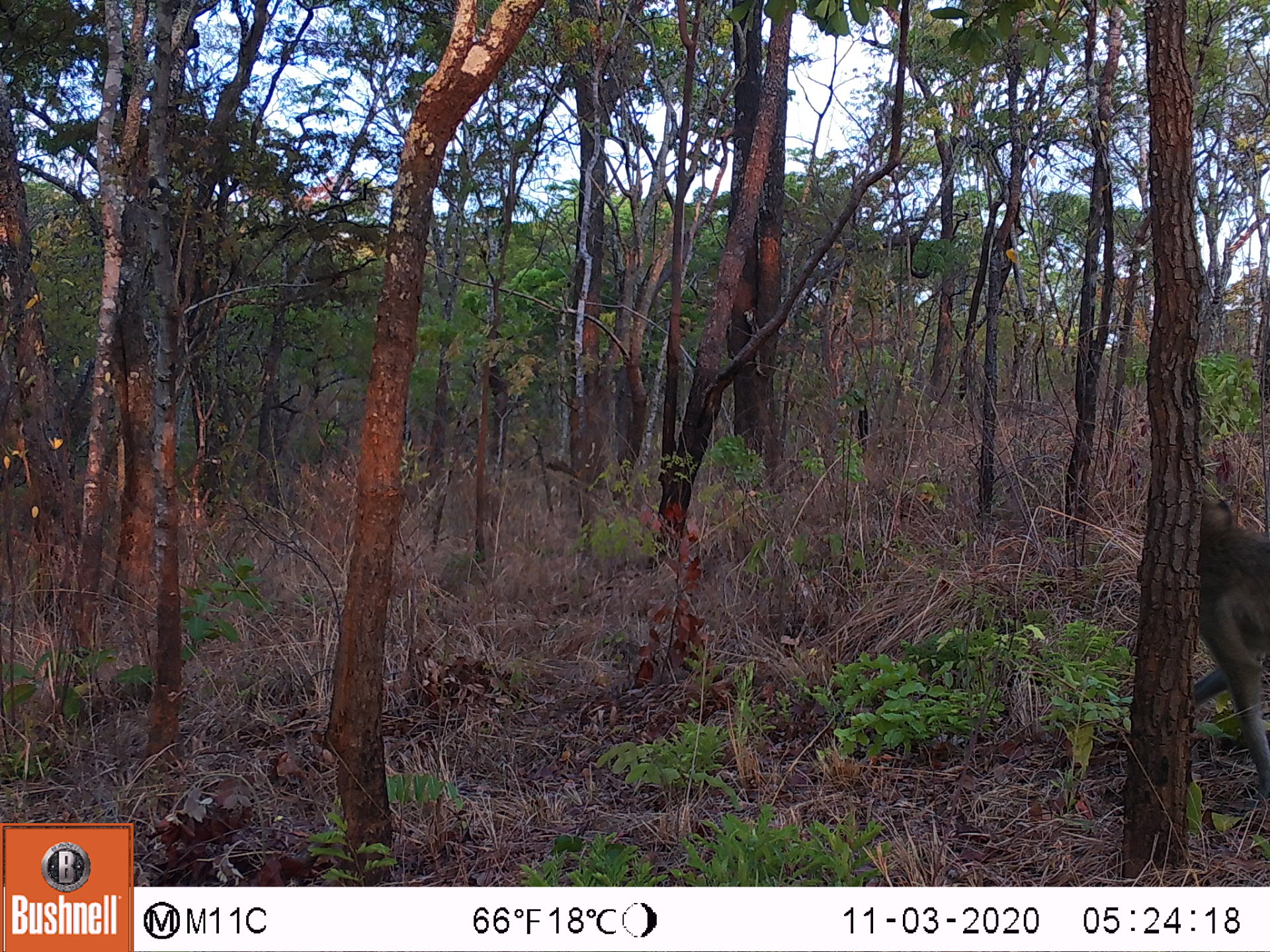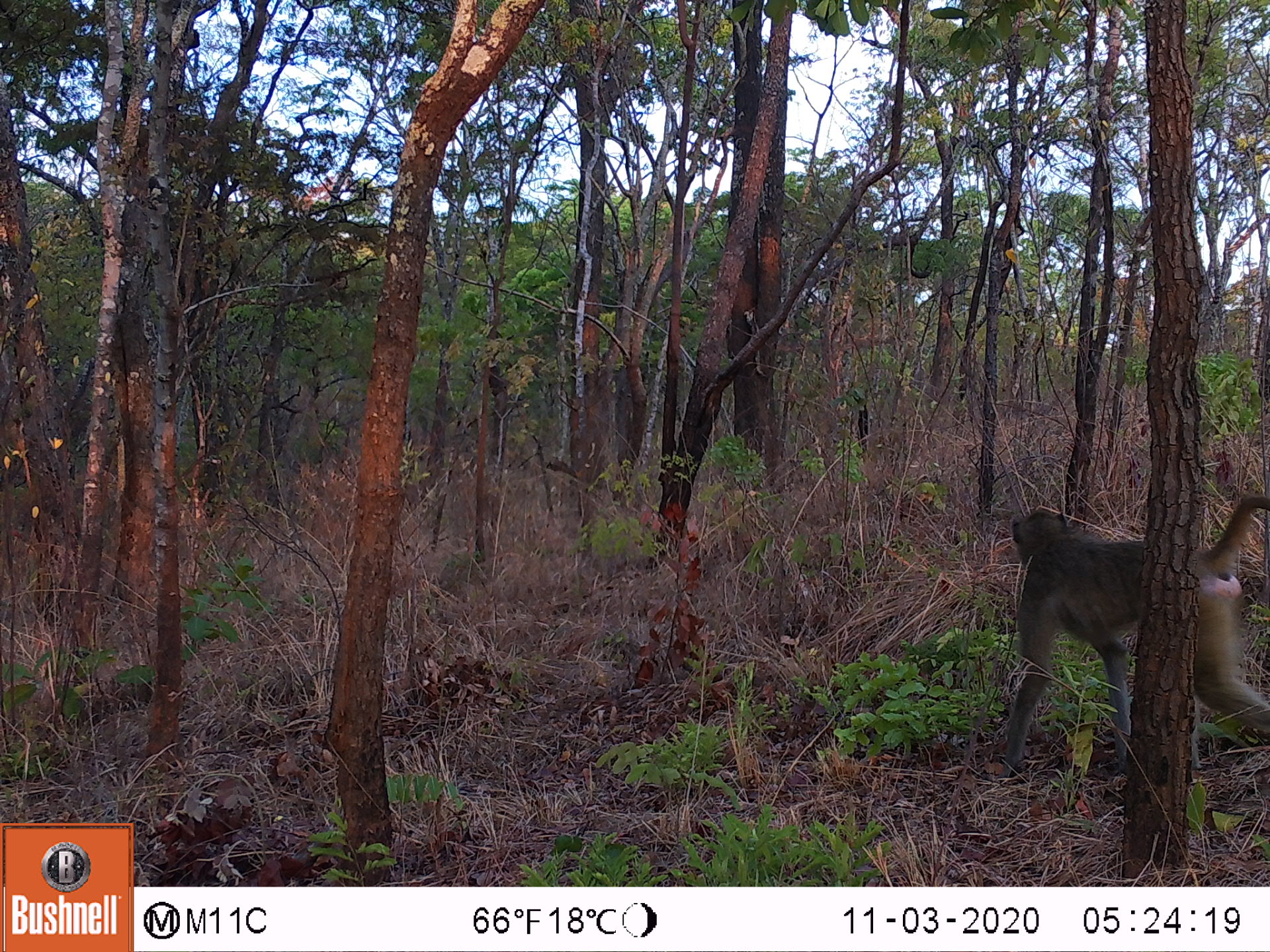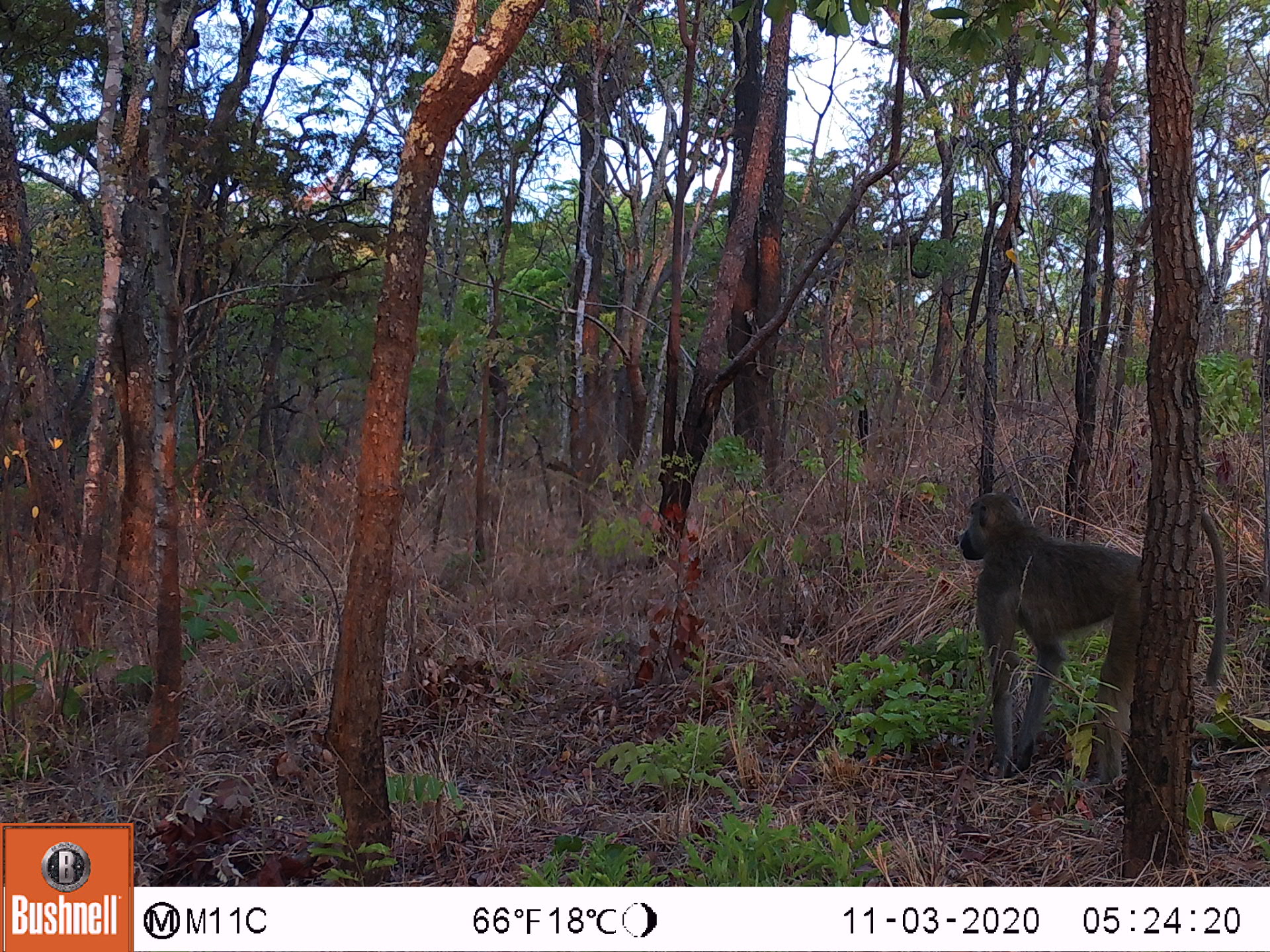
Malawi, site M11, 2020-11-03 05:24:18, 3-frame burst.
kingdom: Animalia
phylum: Chordata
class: Mammalia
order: Primates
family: Cercopithecidae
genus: Papio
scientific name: Papio cynocephalus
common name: yellow baboon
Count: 1.